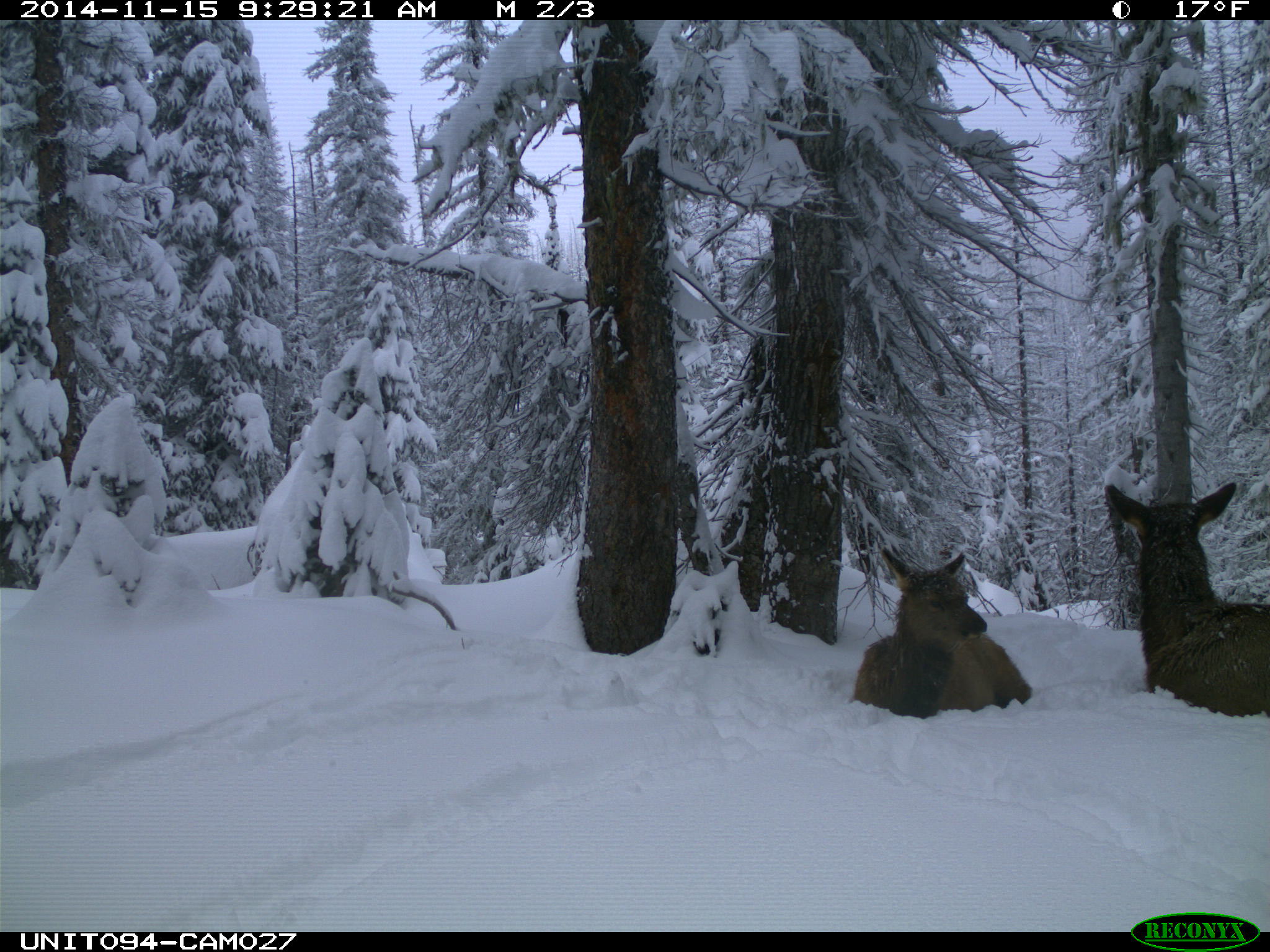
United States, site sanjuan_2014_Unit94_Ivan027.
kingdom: Animalia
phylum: Chordata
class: Mammalia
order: Artiodactyla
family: Cervidae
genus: Cervus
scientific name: Cervus elaphus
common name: red deer